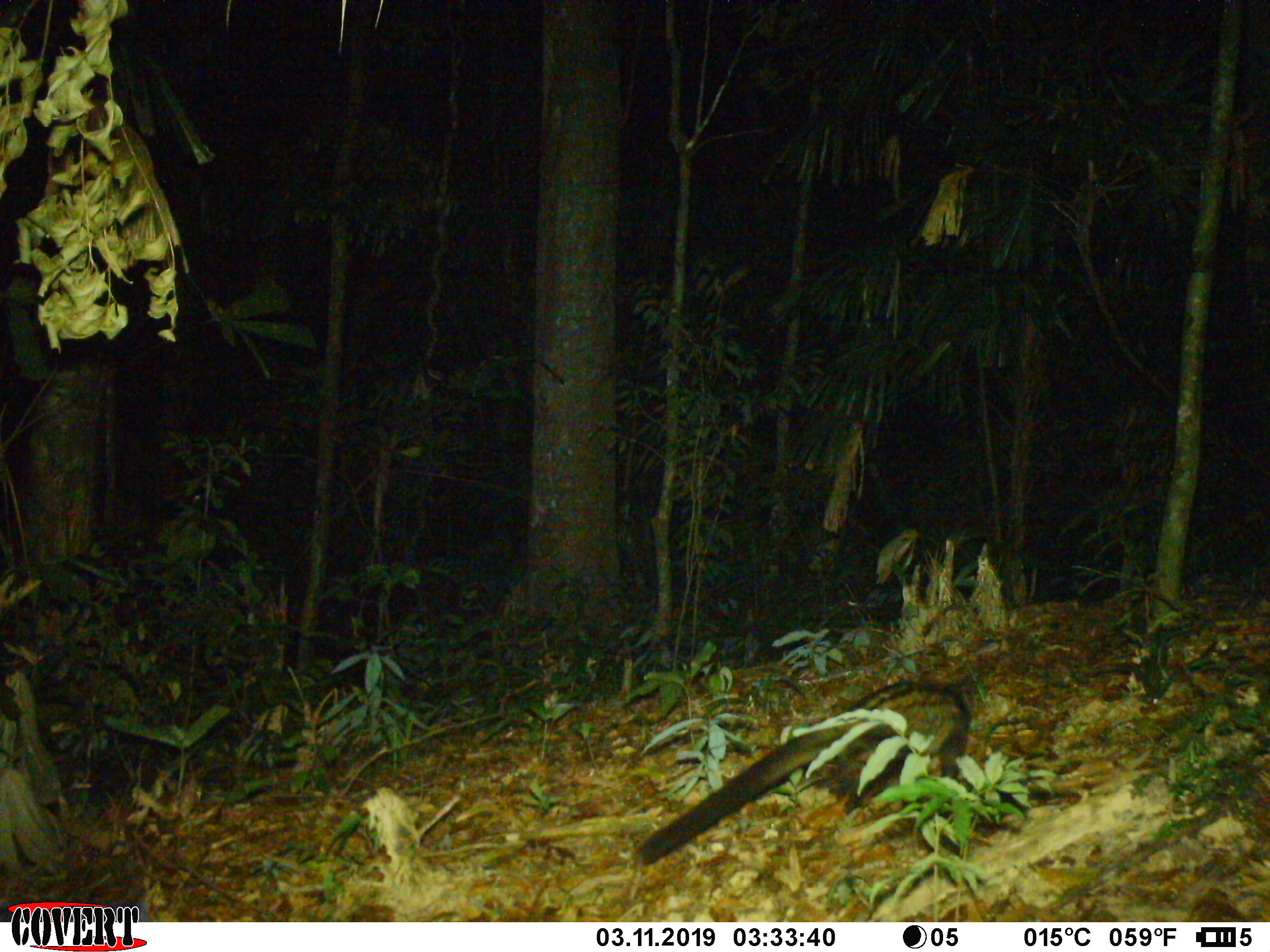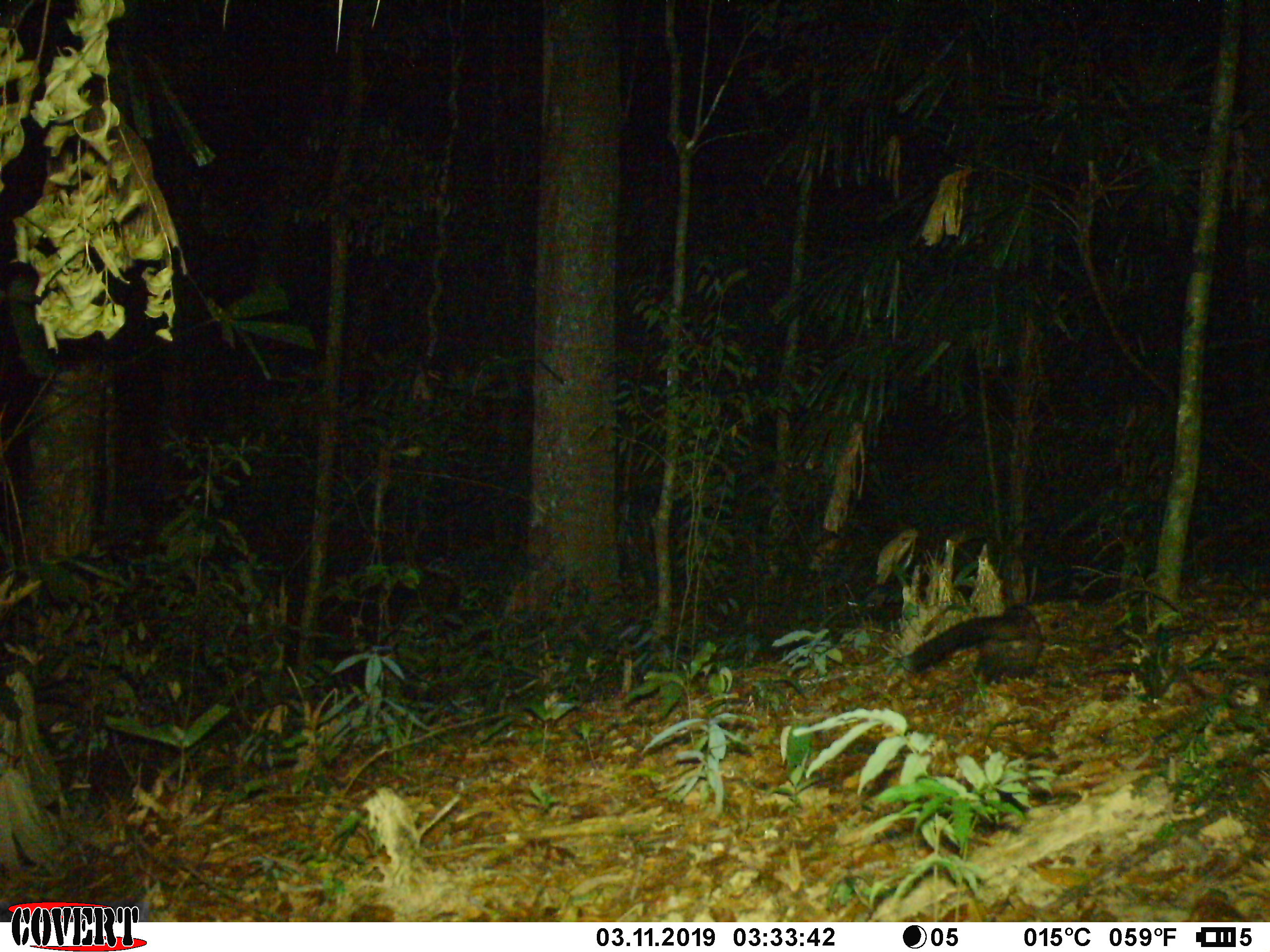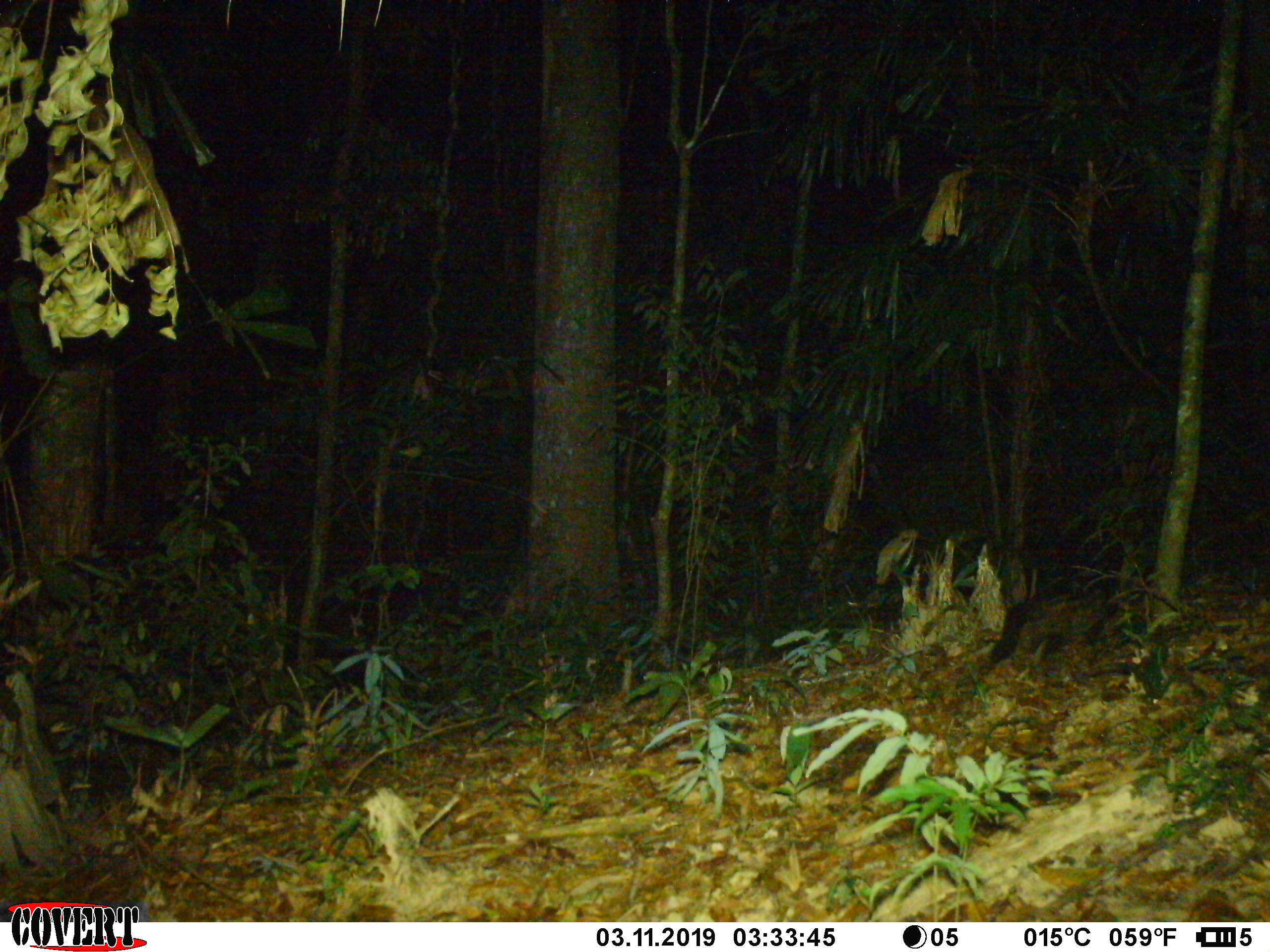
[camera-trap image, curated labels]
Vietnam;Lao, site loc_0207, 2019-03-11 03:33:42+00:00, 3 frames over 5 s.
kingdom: Animalia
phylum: Chordata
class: Mammalia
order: Carnivora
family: Viverridae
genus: Paradoxurus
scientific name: Paradoxurus hermaphroditus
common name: common palm civet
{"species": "common palm civet (Paradoxurus hermaphroditus)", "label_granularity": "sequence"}